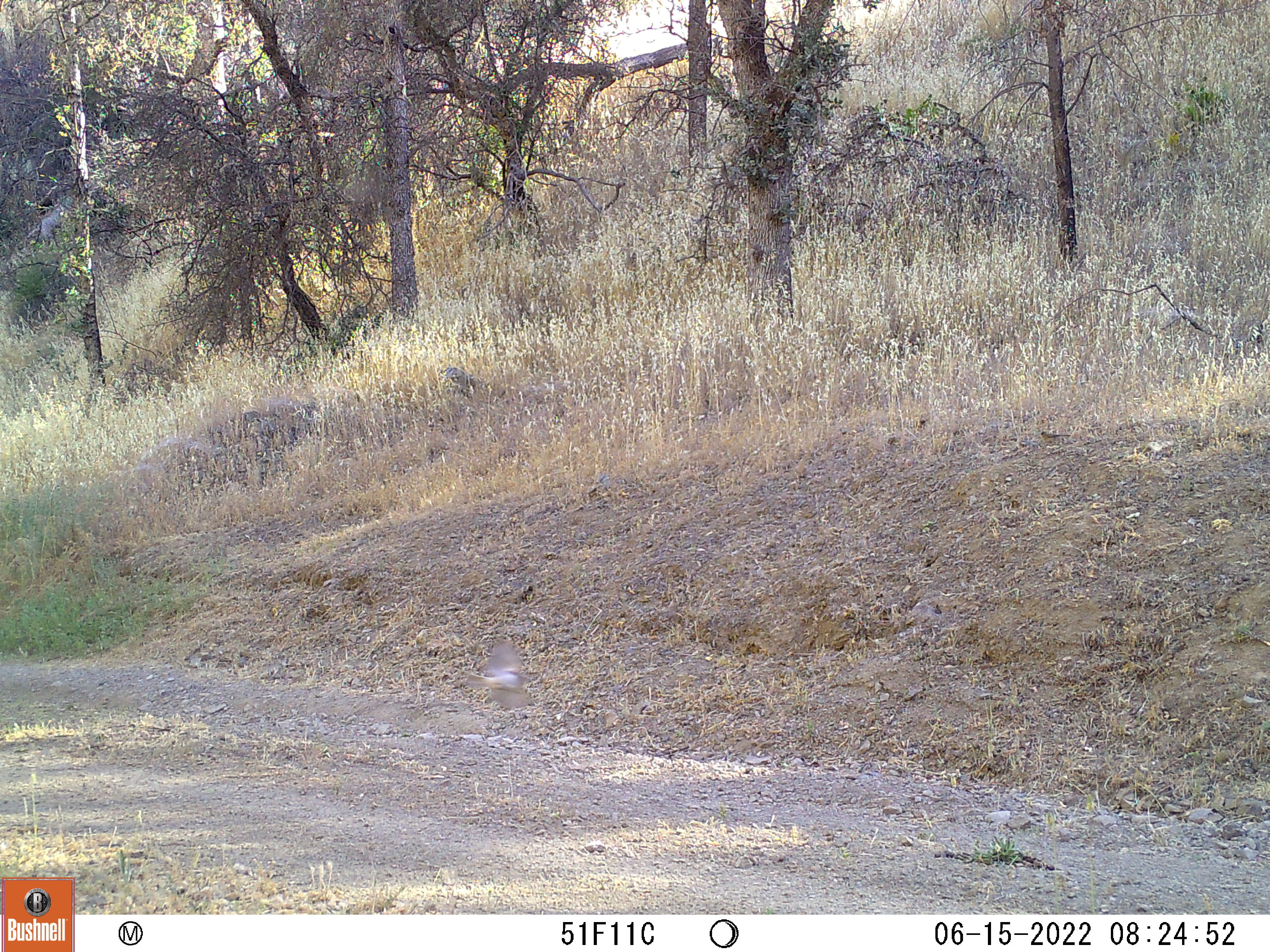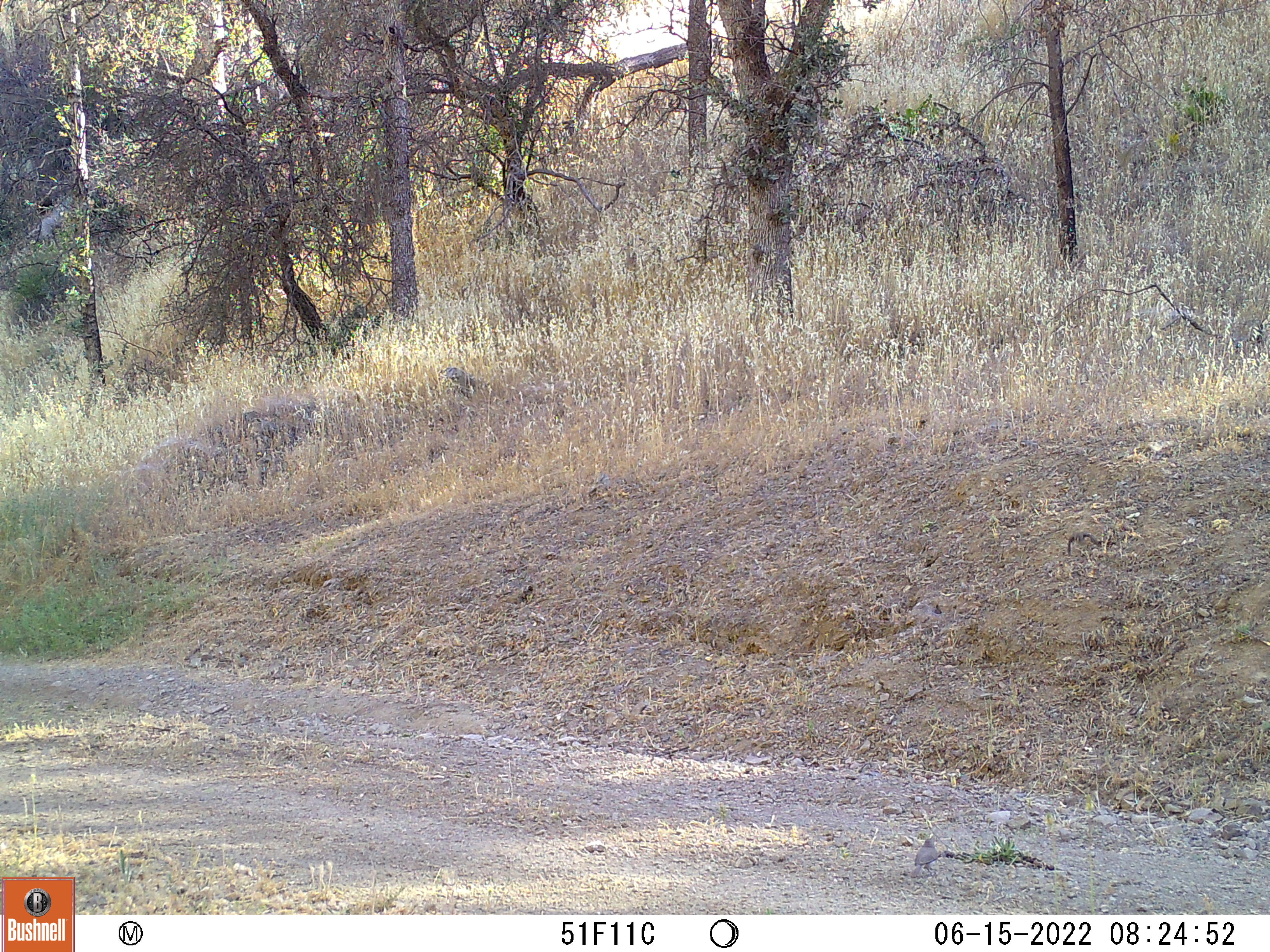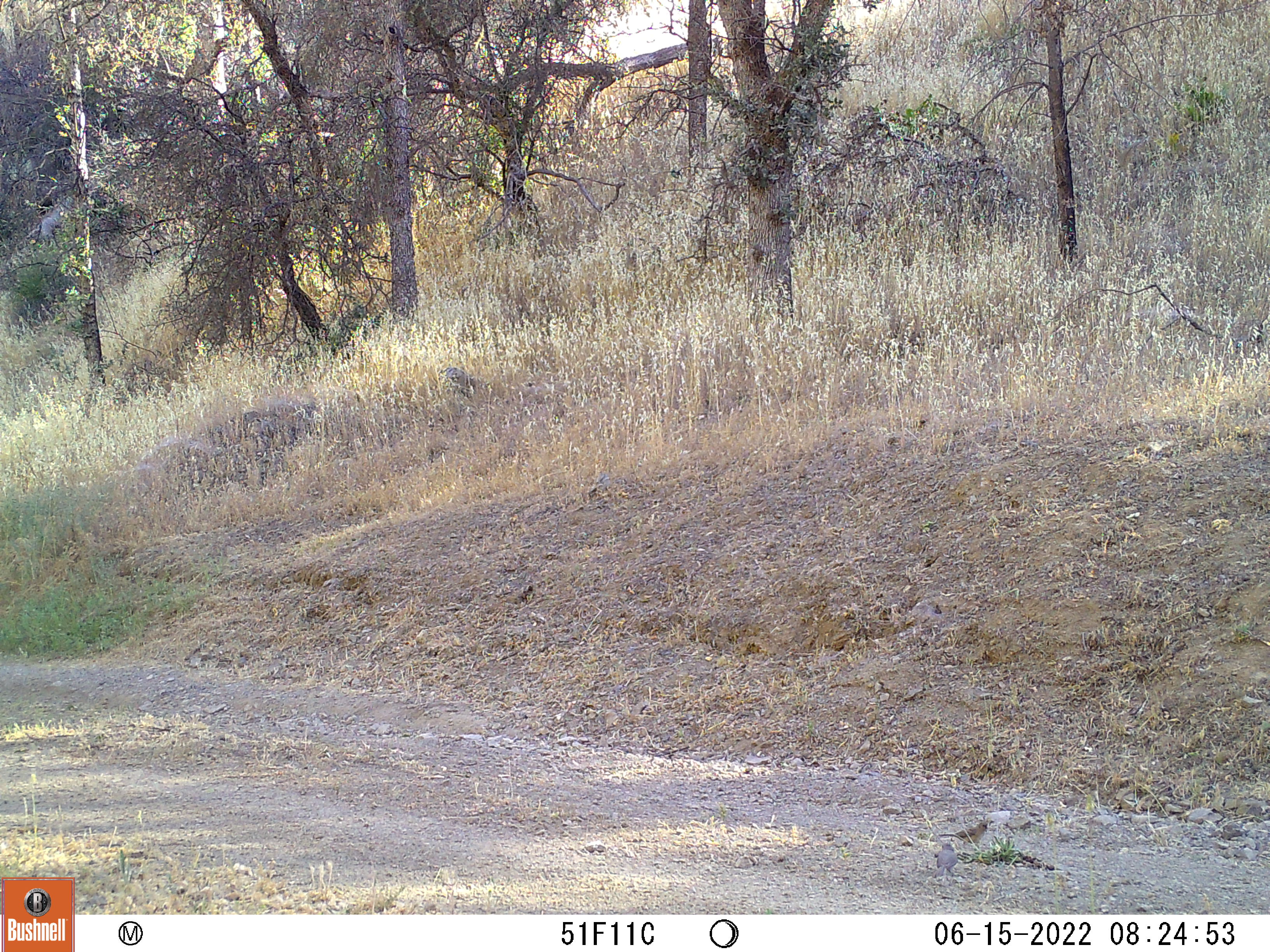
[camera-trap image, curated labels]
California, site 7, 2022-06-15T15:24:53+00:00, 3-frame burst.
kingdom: Animalia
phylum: Chordata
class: Aves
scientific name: Aves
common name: bird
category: unknown bird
Unknown bird (bird) (Aves).